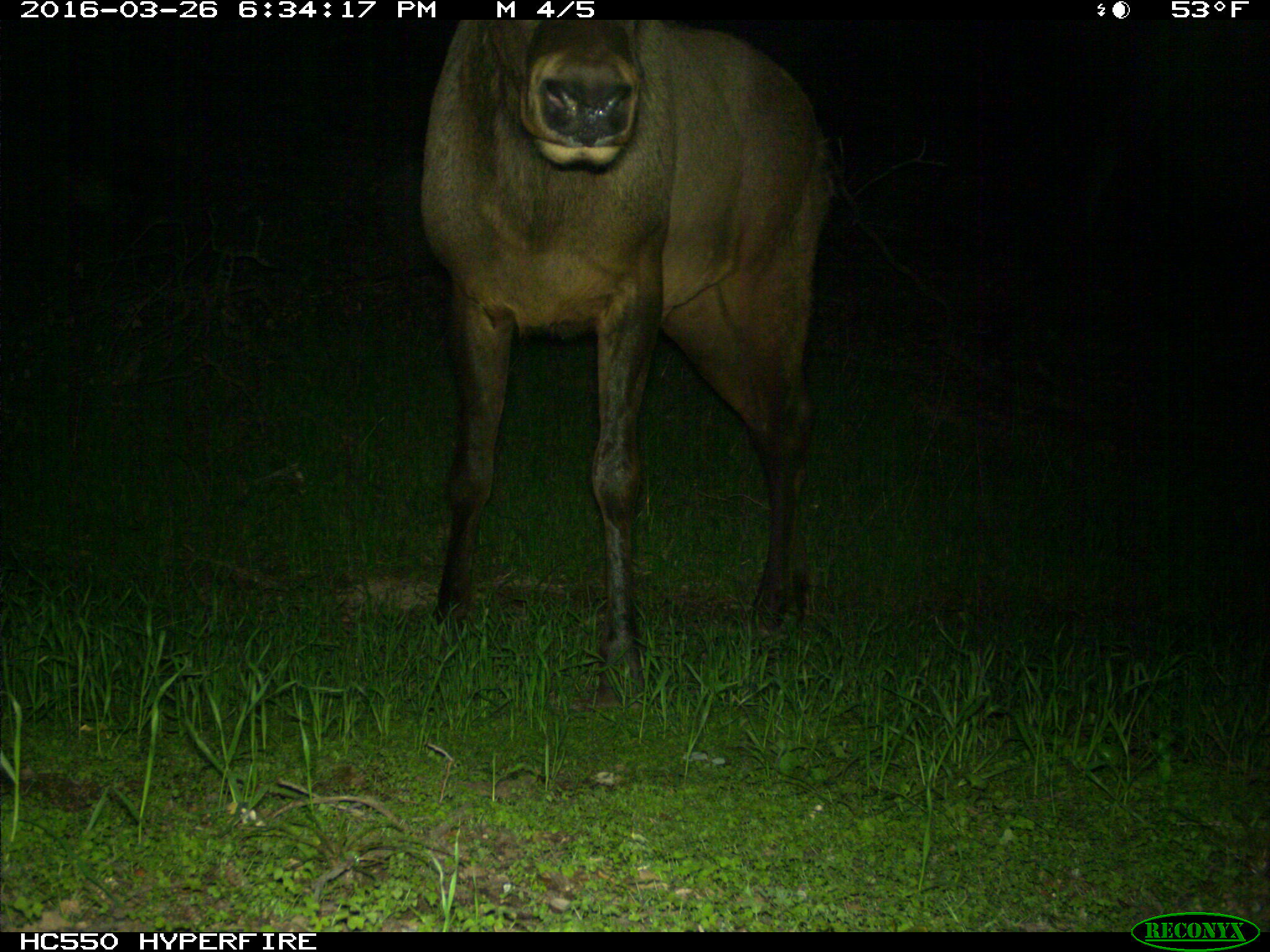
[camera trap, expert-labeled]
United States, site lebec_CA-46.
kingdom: Animalia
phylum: Chordata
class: Mammalia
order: Artiodactyla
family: Cervidae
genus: Cervus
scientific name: Cervus canadensis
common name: elk